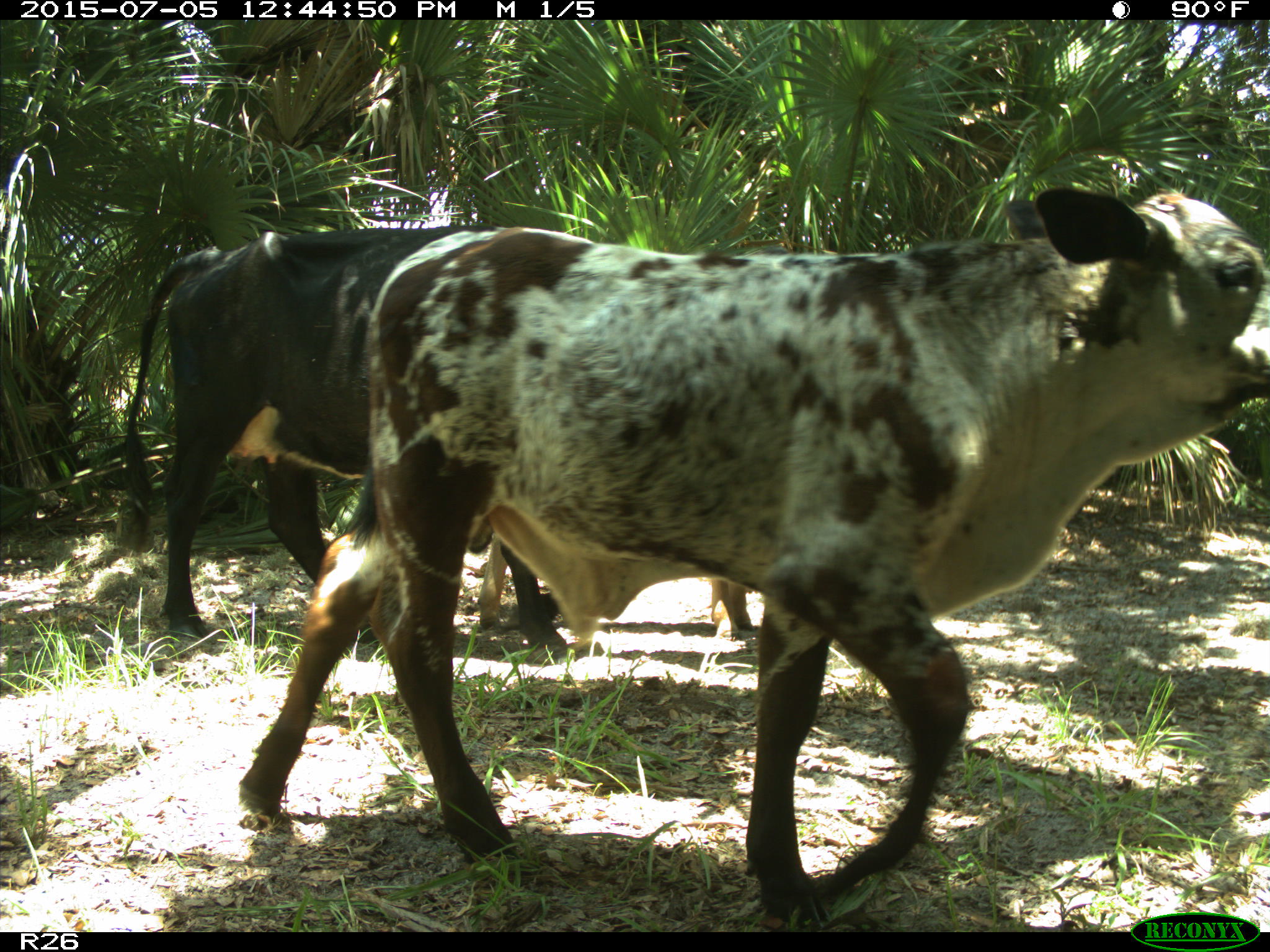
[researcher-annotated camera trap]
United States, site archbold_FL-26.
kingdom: Animalia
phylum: Chordata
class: Mammalia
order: Artiodactyla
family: Bovidae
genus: Bos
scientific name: Bos taurus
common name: domestic cow